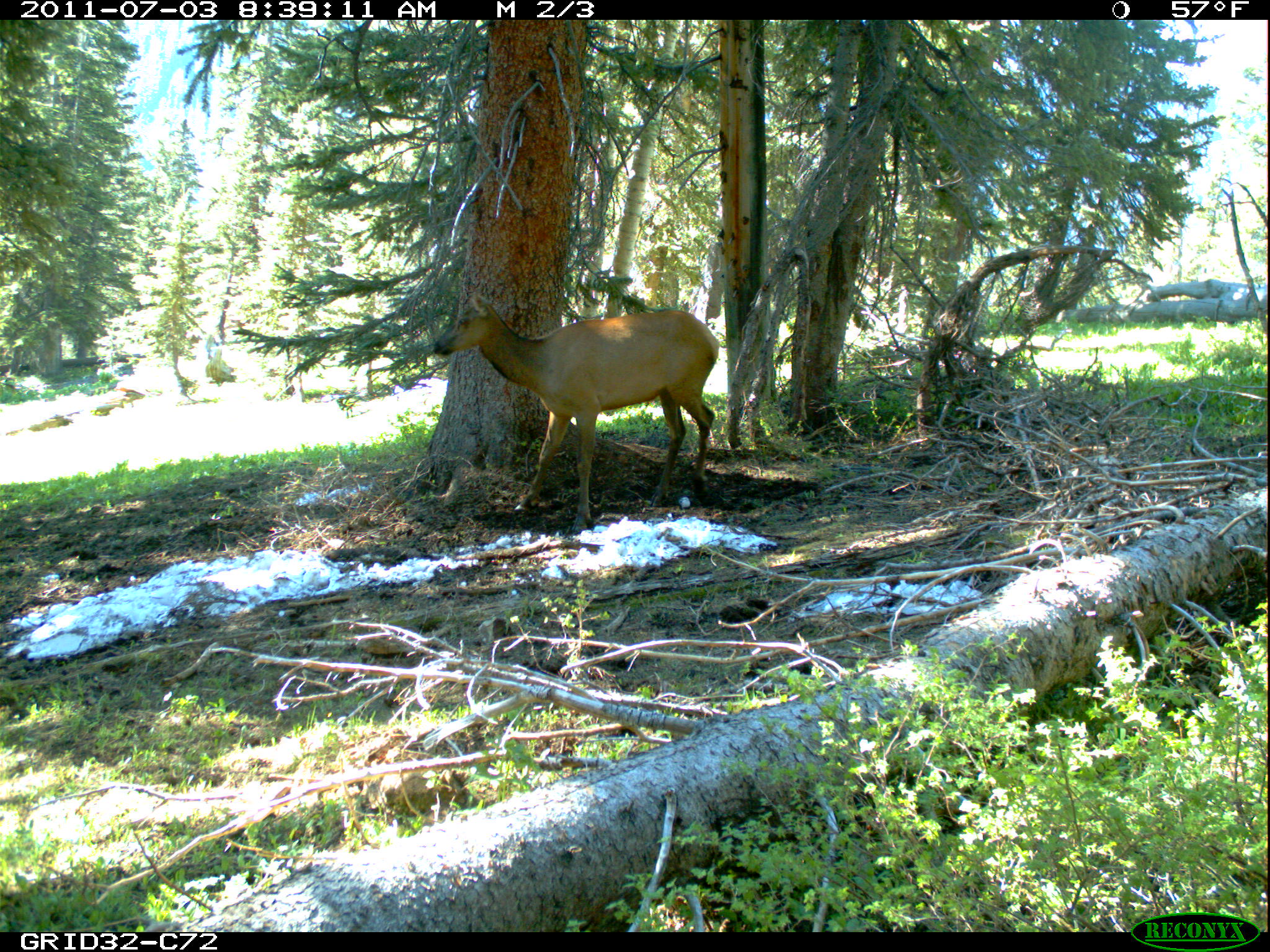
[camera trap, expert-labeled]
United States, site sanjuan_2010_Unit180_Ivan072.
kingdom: Animalia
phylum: Chordata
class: Mammalia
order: Artiodactyla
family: Cervidae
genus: Cervus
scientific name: Cervus elaphus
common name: red deer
Cervus elaphus (red deer).